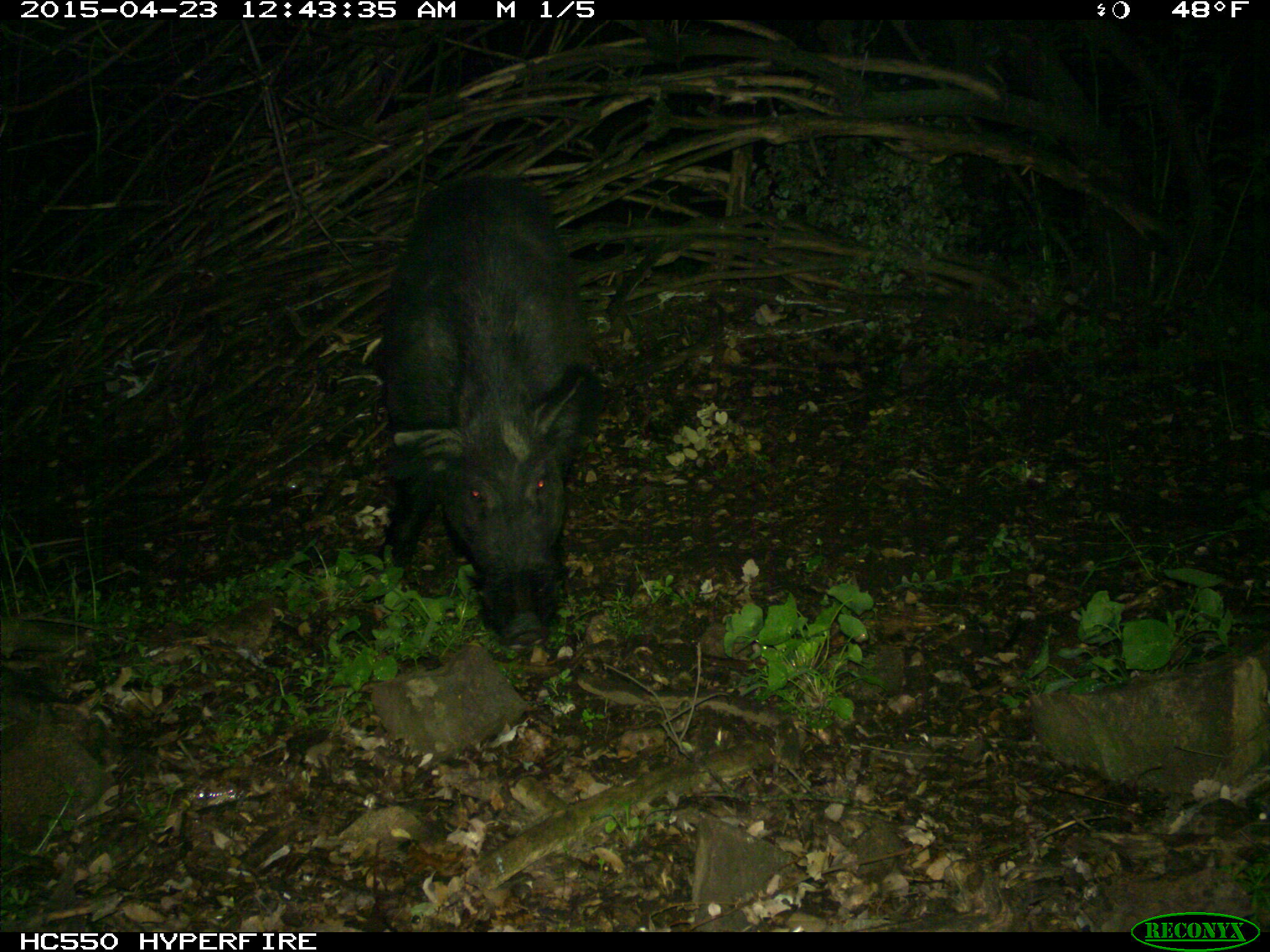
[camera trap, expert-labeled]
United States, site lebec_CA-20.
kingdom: Animalia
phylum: Chordata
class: Mammalia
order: Artiodactyla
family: Suidae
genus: Sus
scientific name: Sus scrofa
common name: wild boar